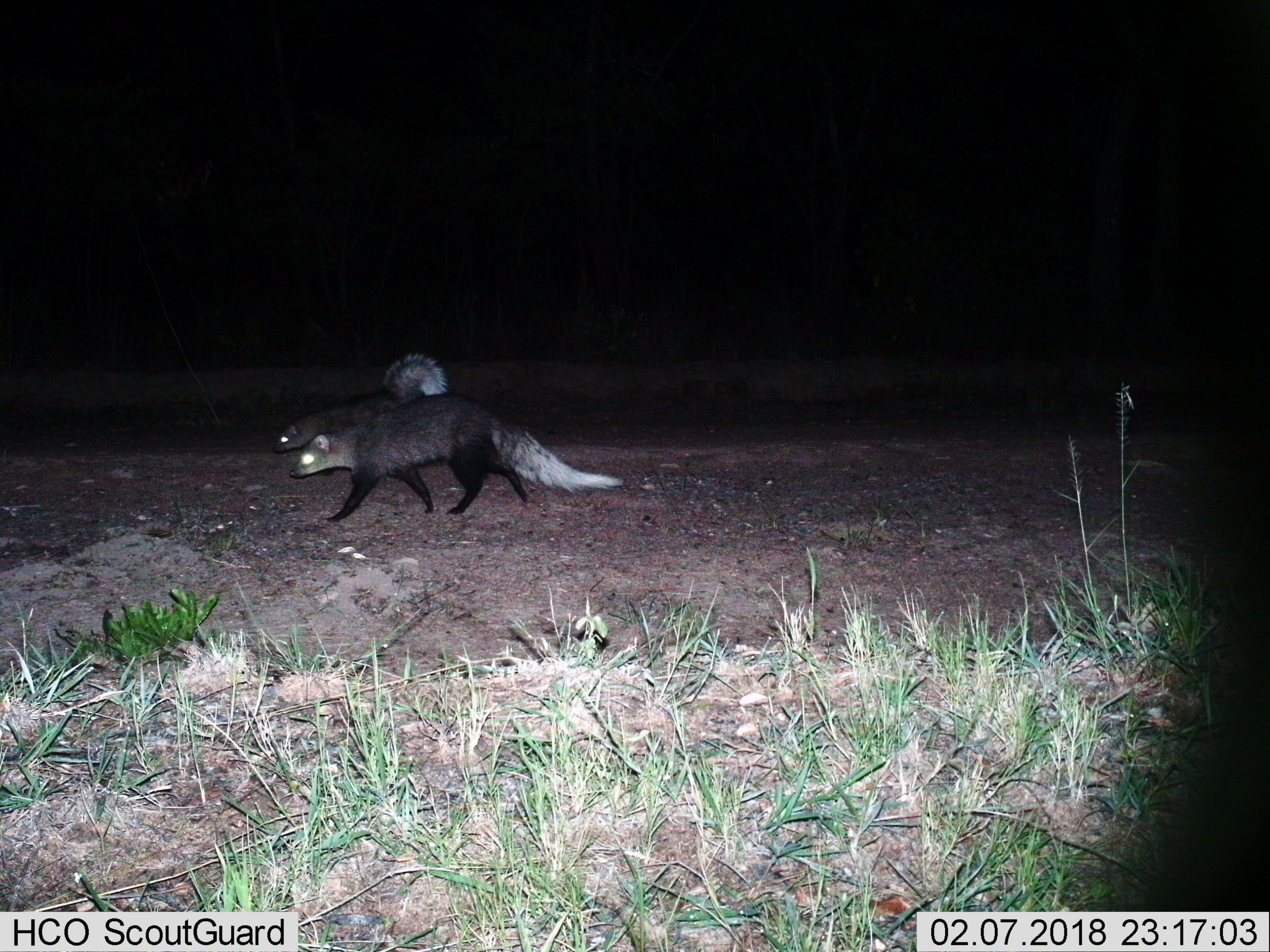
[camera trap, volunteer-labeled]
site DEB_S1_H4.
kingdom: Animalia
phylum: Chordata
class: Mammalia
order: Carnivora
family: Herpestidae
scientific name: Herpestidae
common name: mongoose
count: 2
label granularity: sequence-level